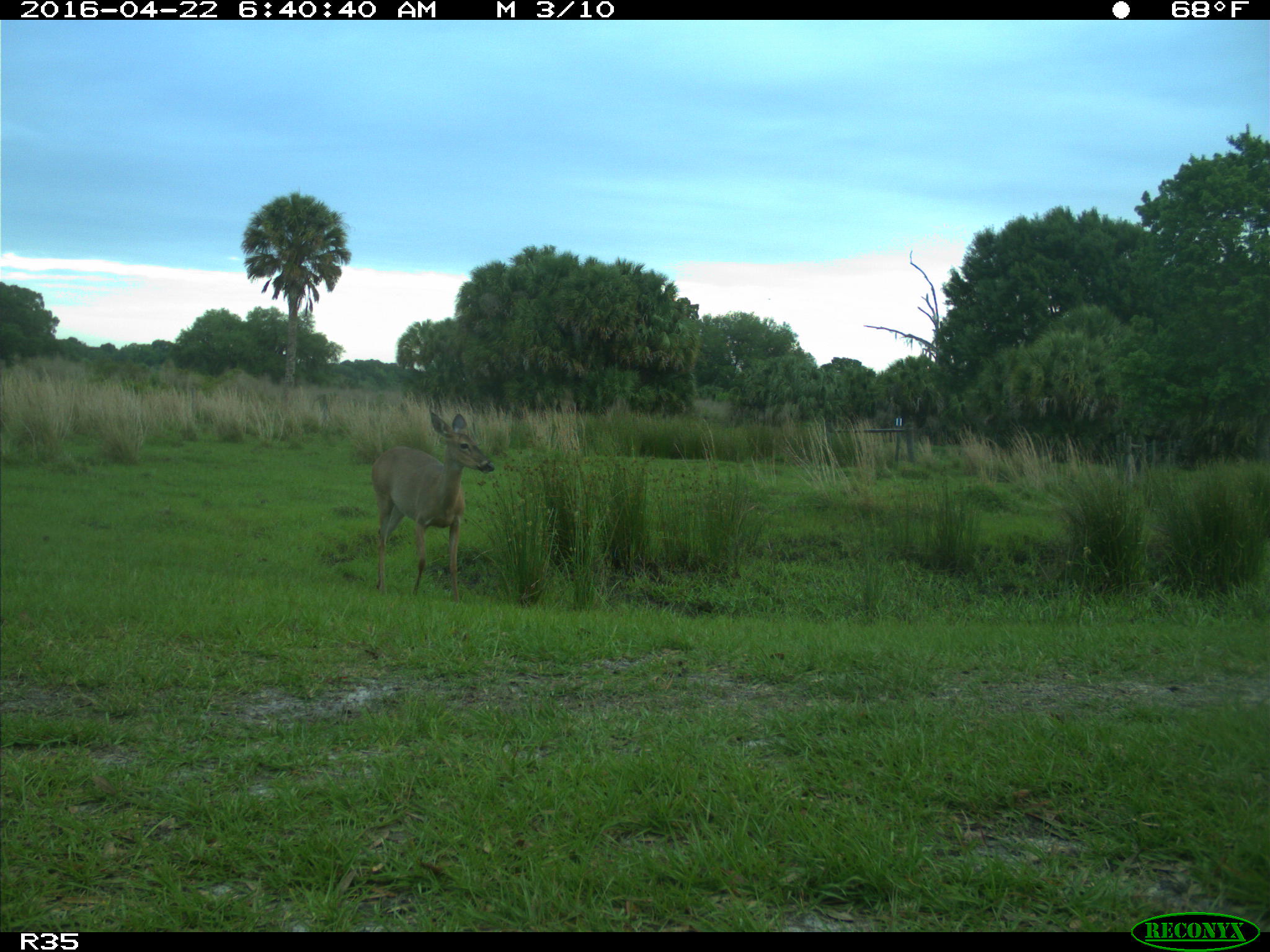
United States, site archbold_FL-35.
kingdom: Animalia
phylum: Chordata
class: Mammalia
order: Artiodactyla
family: Cervidae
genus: Odocoileus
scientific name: Odocoileus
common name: deer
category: unidentified deer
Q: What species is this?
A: Unidentified deer (deer) (Odocoileus).